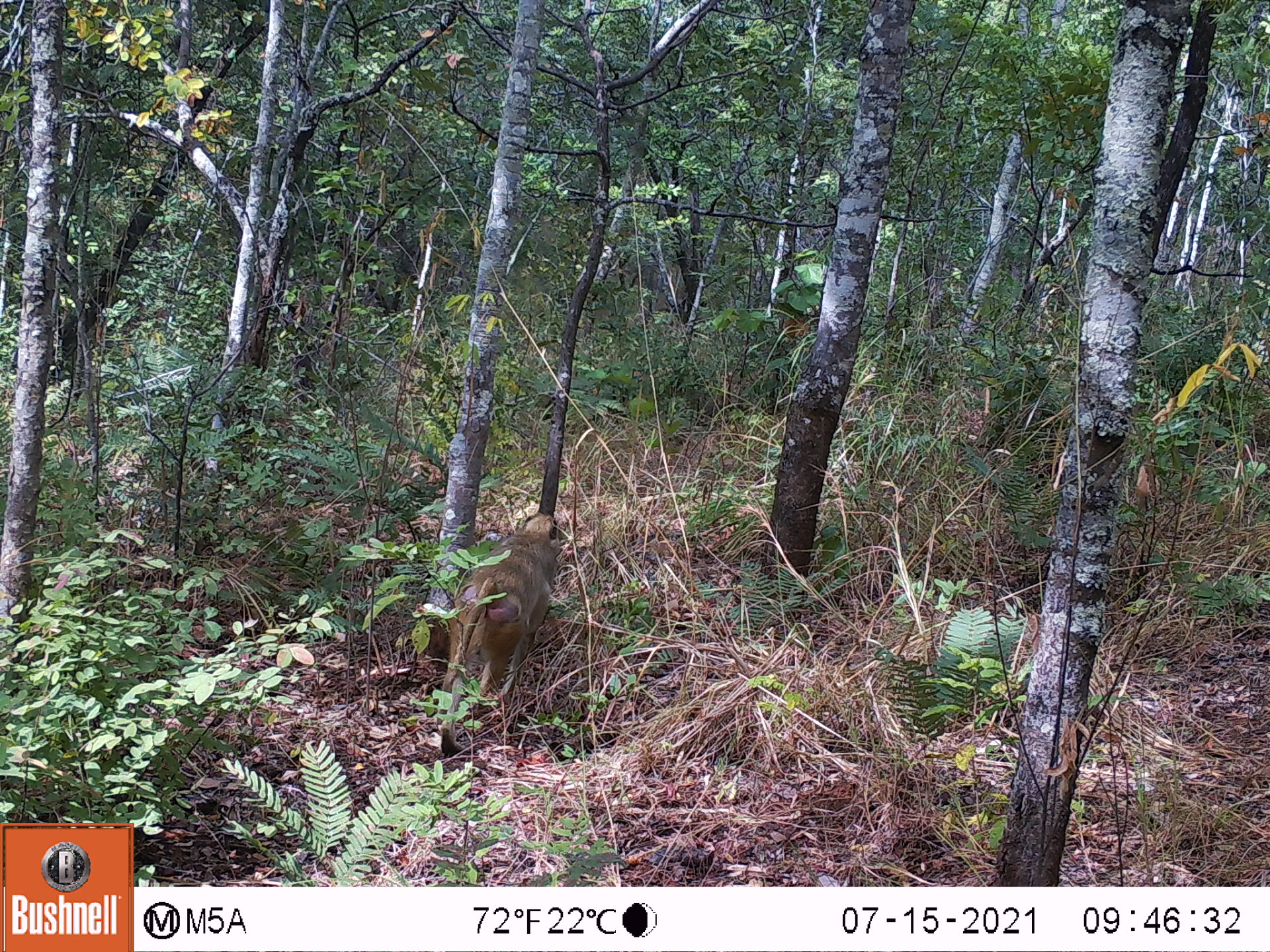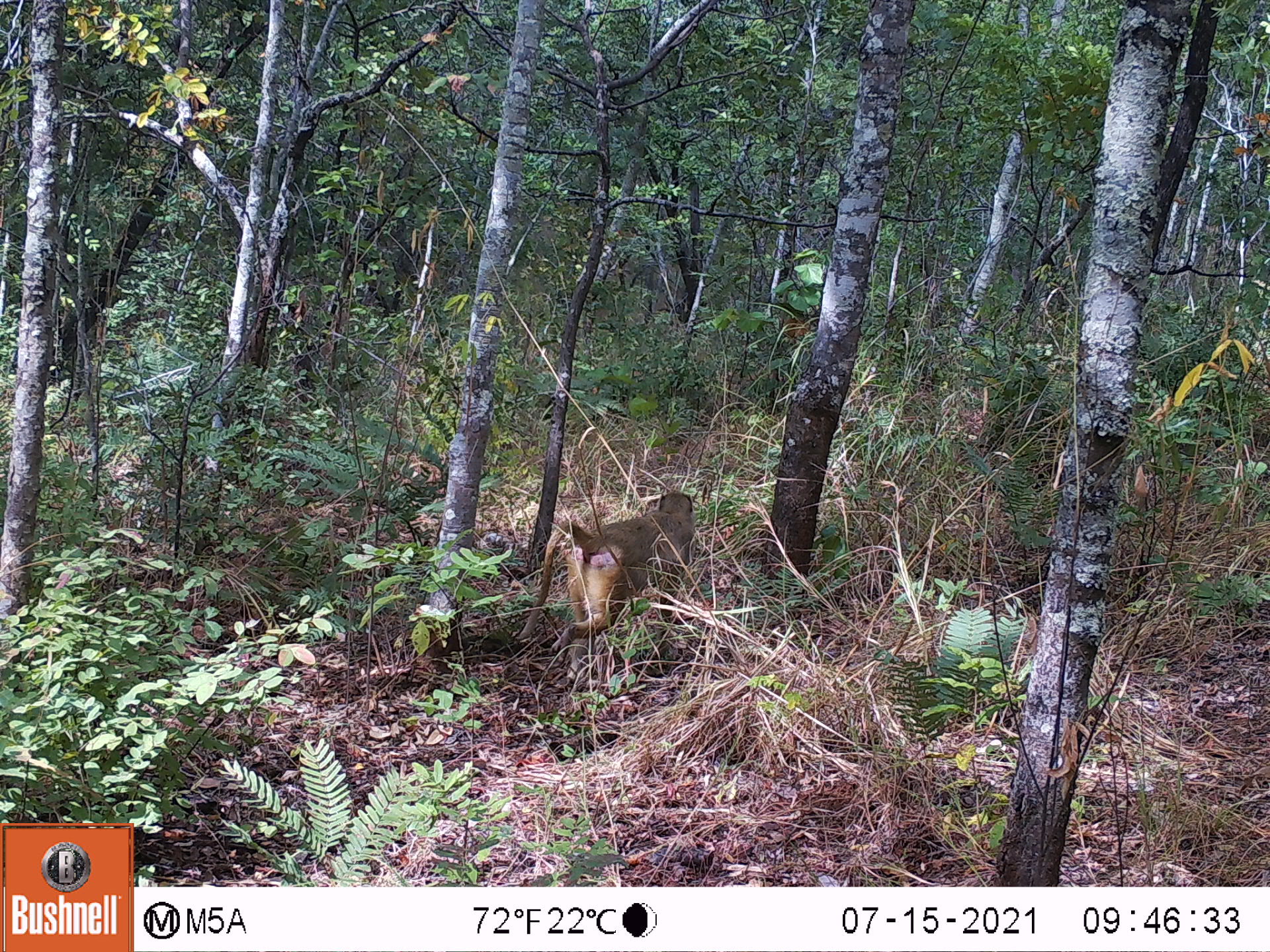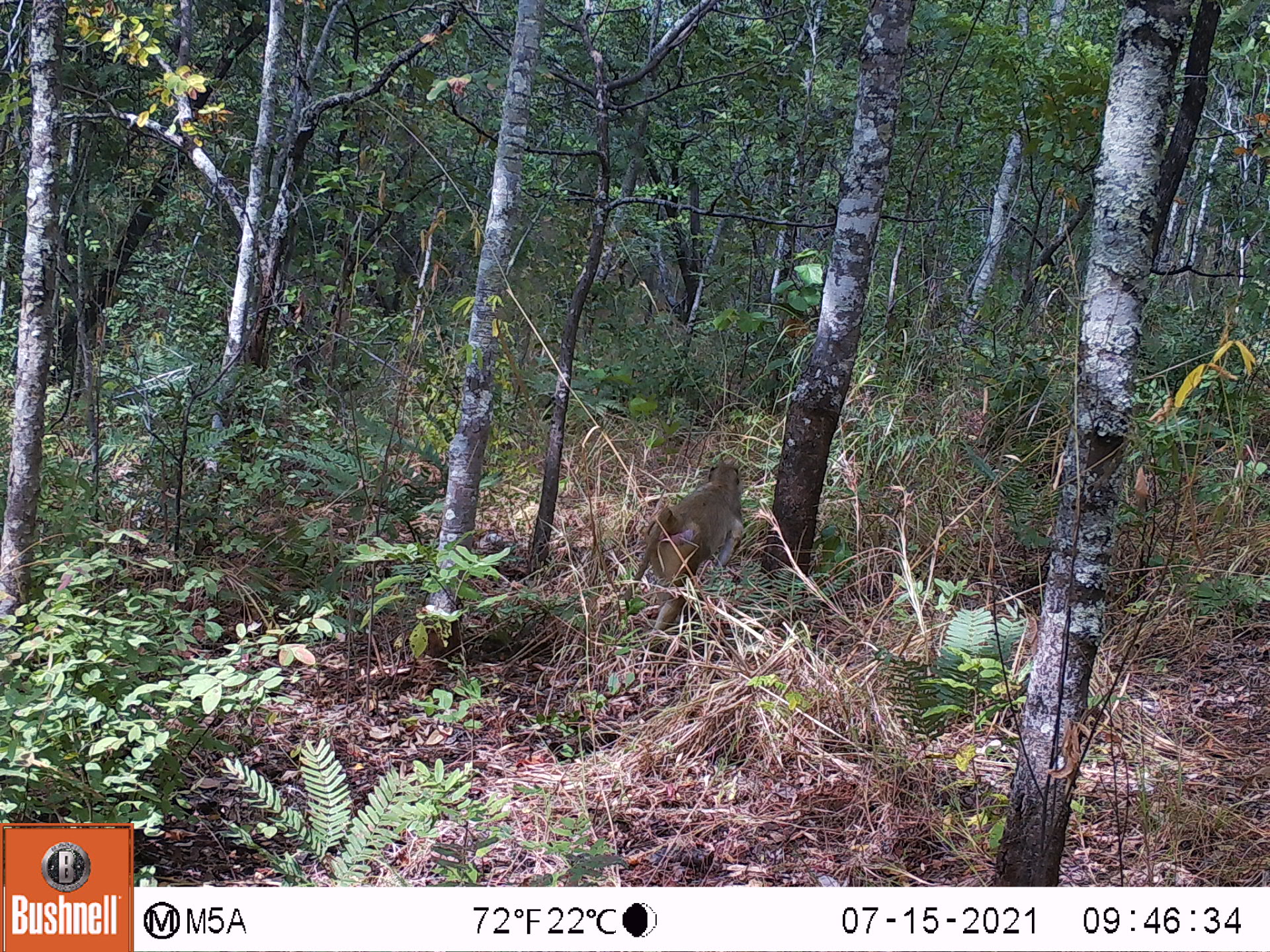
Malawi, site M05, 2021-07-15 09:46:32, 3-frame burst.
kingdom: Animalia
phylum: Chordata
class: Mammalia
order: Primates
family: Cercopithecidae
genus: Papio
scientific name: Papio cynocephalus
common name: yellow baboon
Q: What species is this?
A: Yellow baboon (Papio cynocephalus).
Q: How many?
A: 1.